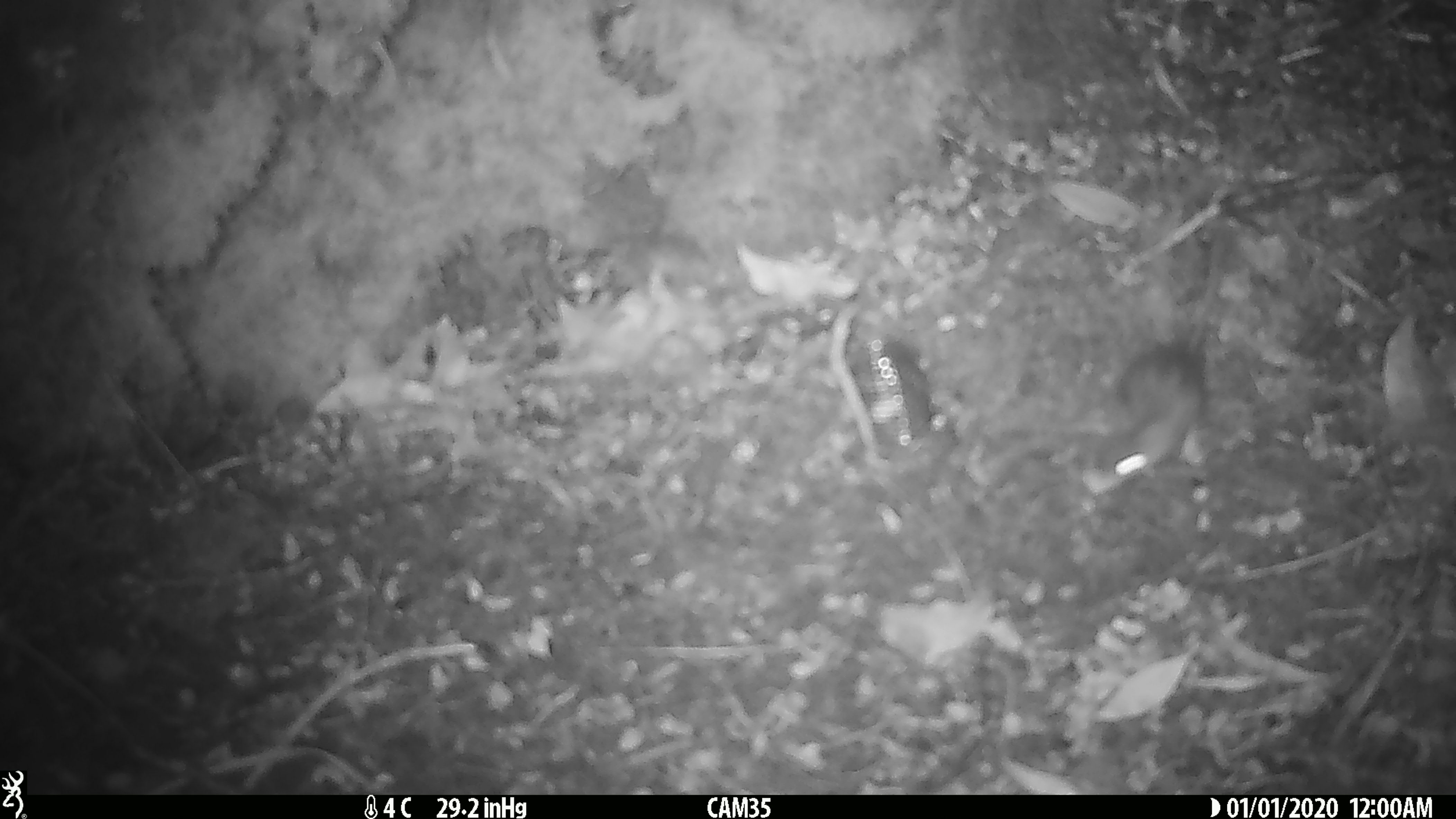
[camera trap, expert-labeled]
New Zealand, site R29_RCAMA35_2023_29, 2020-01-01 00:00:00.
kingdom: Animalia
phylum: Chordata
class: Mammalia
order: Rodentia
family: Muridae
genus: Mus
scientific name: Mus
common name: mouse